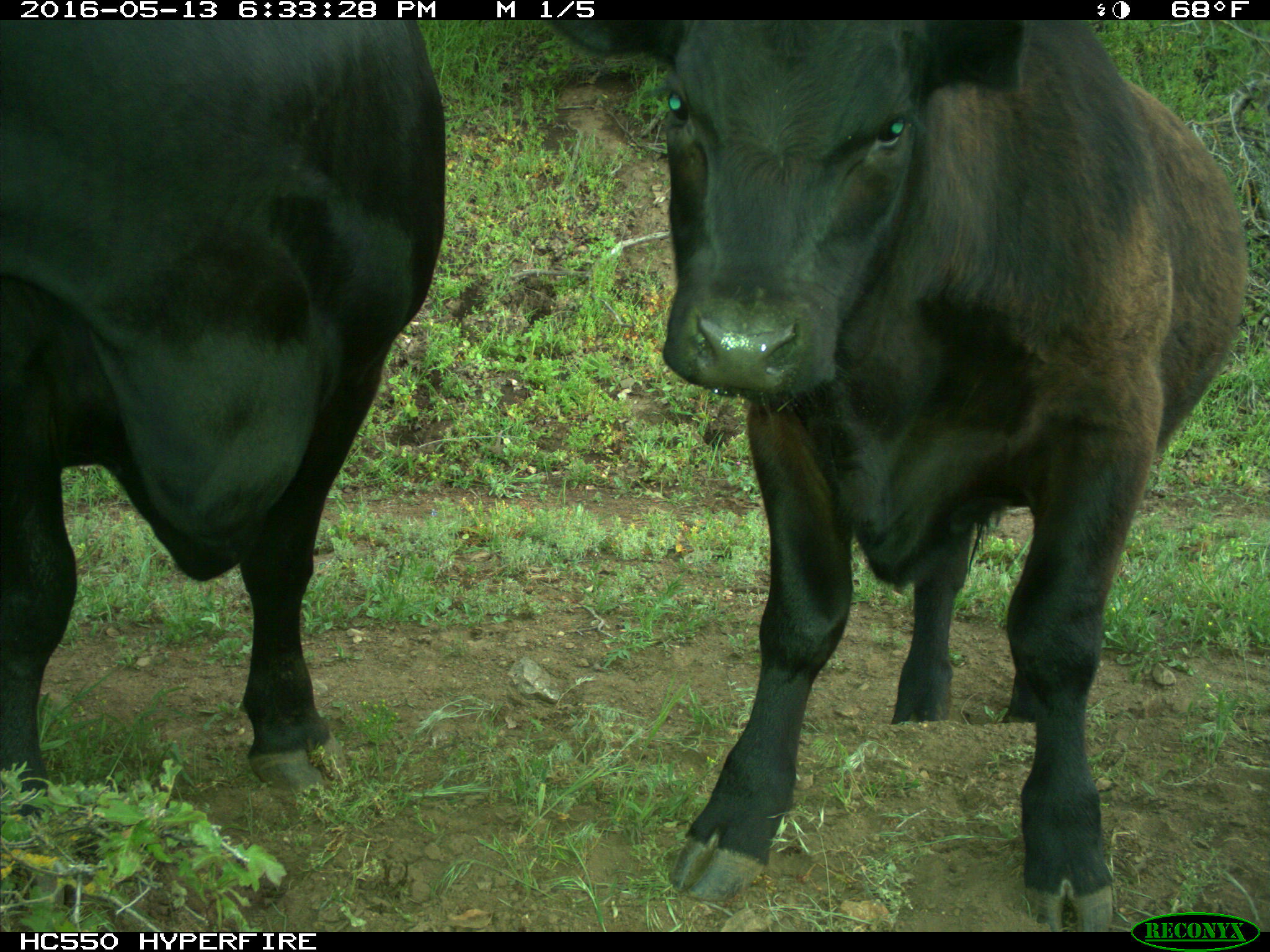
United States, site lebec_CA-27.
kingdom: Animalia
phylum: Chordata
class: Mammalia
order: Artiodactyla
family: Bovidae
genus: Bos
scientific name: Bos taurus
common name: domestic cow